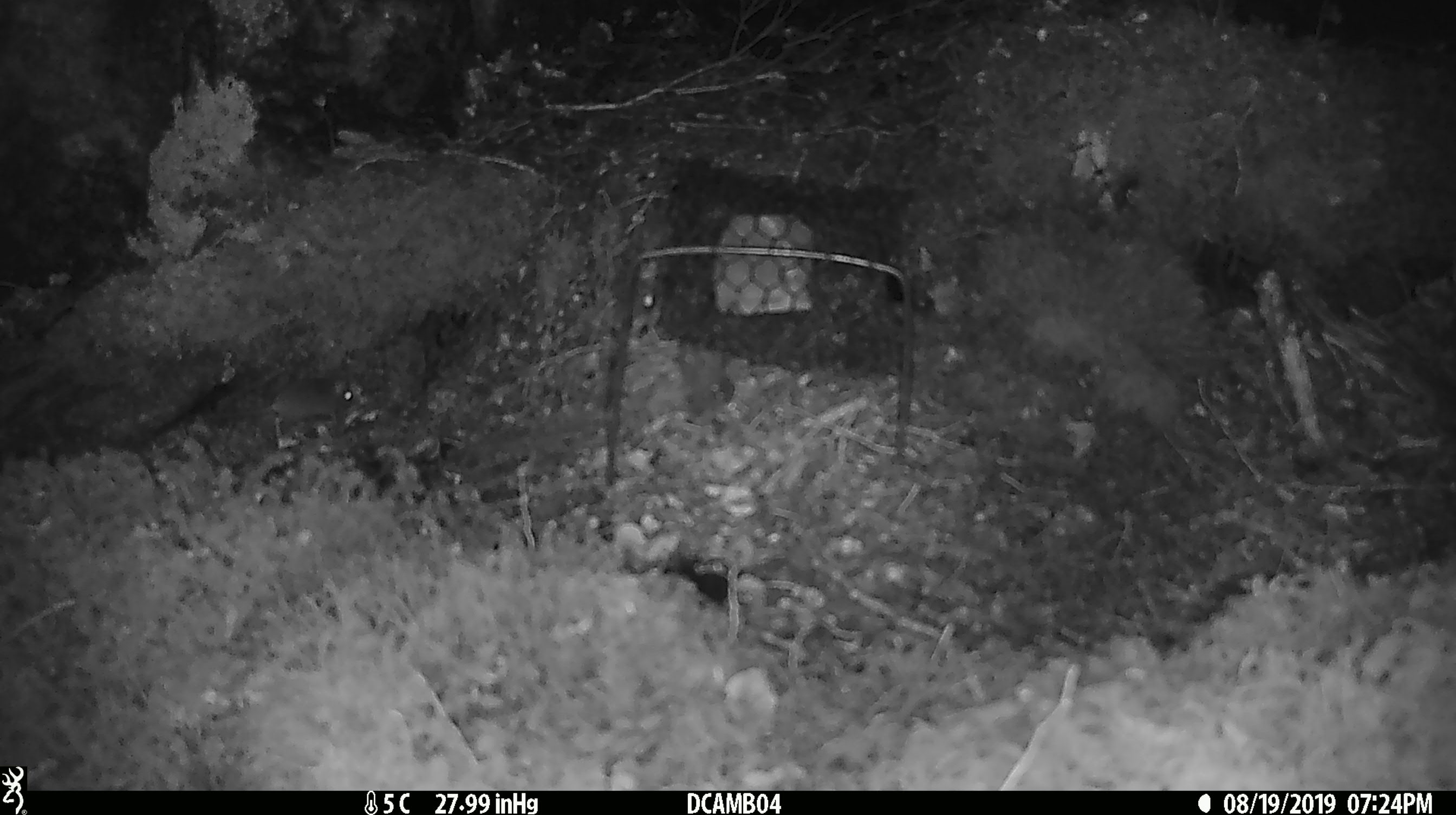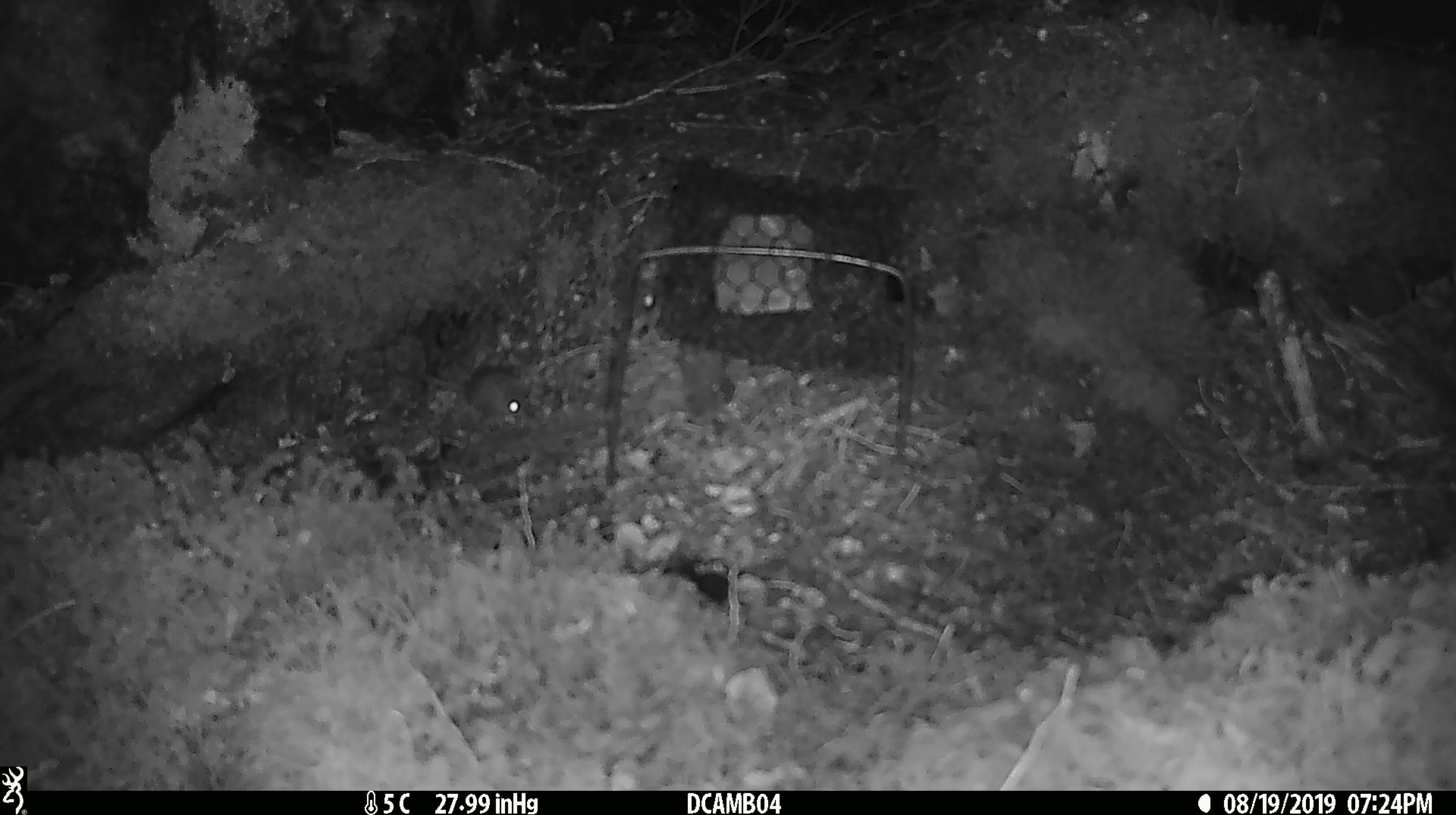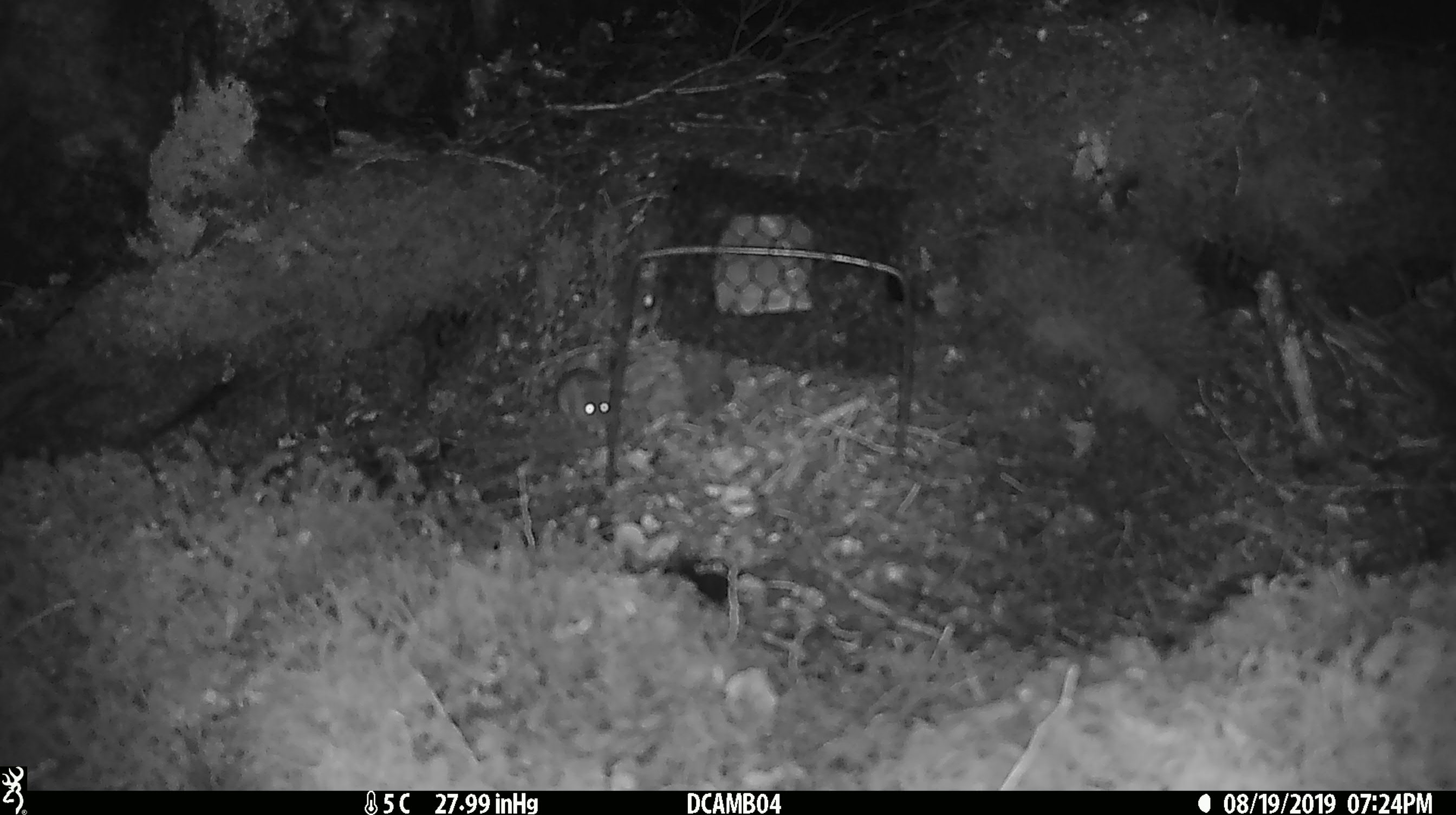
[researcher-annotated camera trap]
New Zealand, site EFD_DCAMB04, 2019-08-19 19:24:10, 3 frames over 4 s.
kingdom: Animalia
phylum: Chordata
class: Mammalia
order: Rodentia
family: Muridae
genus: Mus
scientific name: Mus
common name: mouse